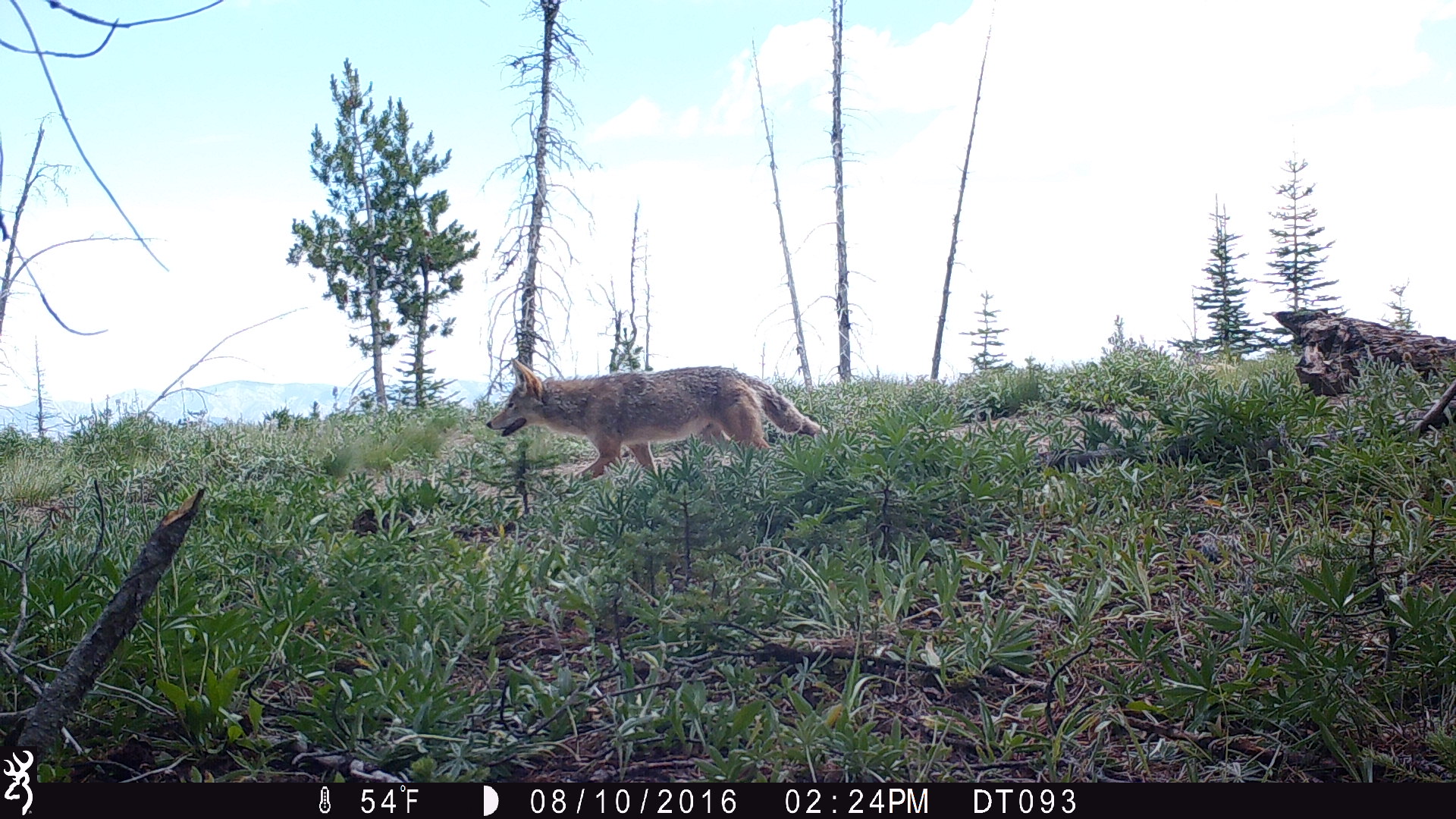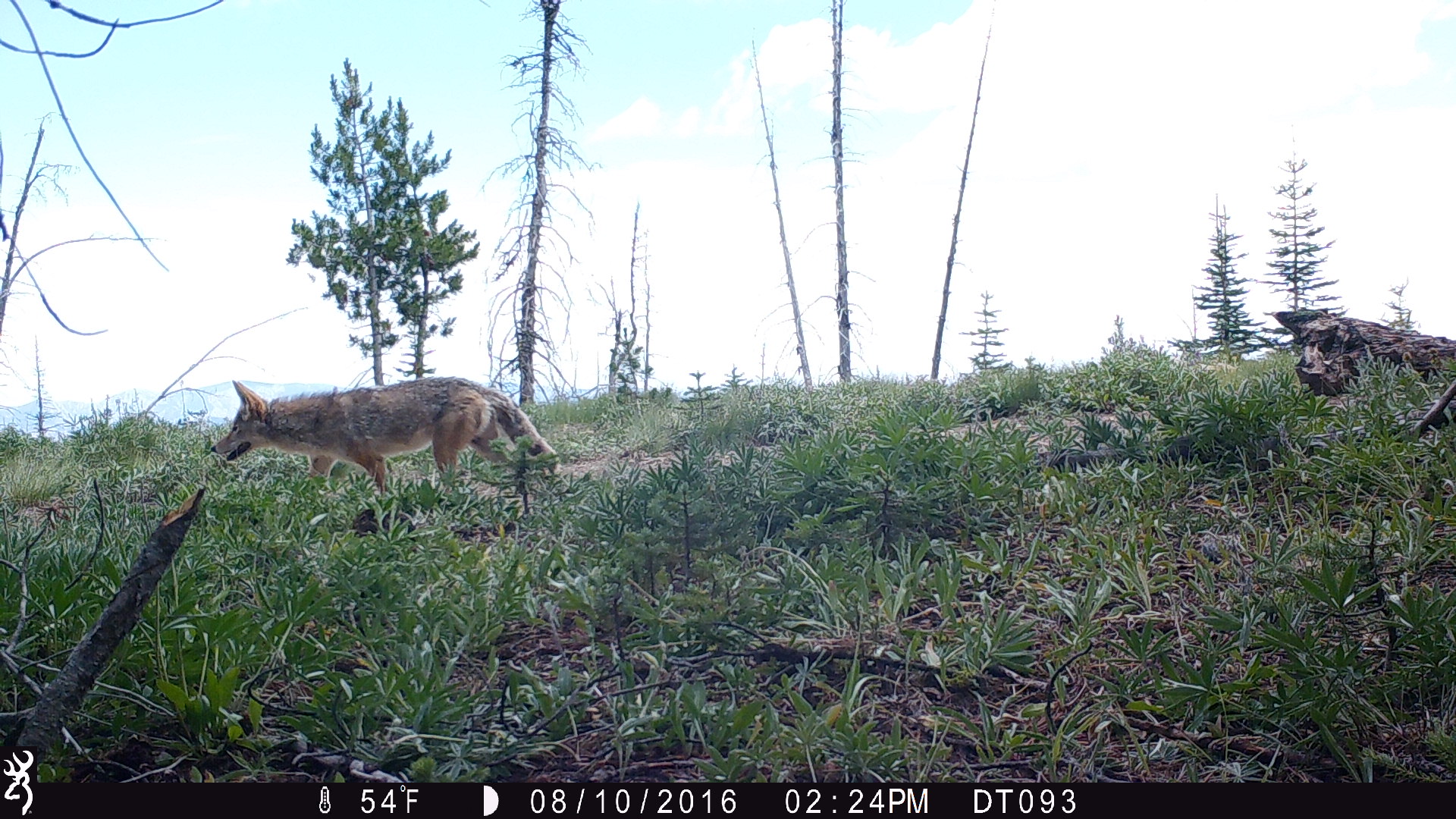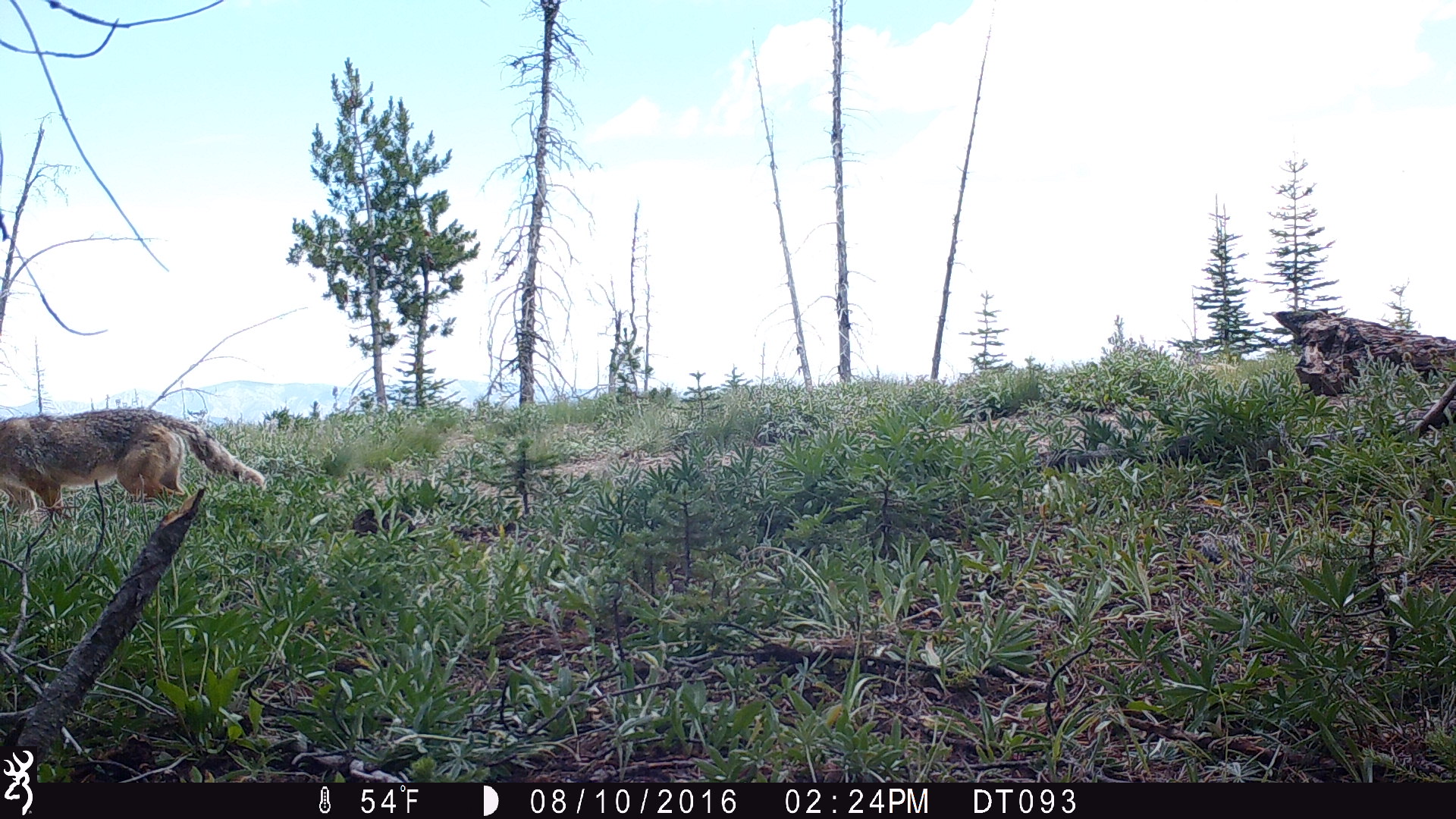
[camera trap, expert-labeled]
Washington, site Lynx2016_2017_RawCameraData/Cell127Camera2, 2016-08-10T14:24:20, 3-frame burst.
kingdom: Animalia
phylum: Chordata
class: Mammalia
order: Carnivora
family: Canidae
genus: Canis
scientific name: Canis latrans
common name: coyote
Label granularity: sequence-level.